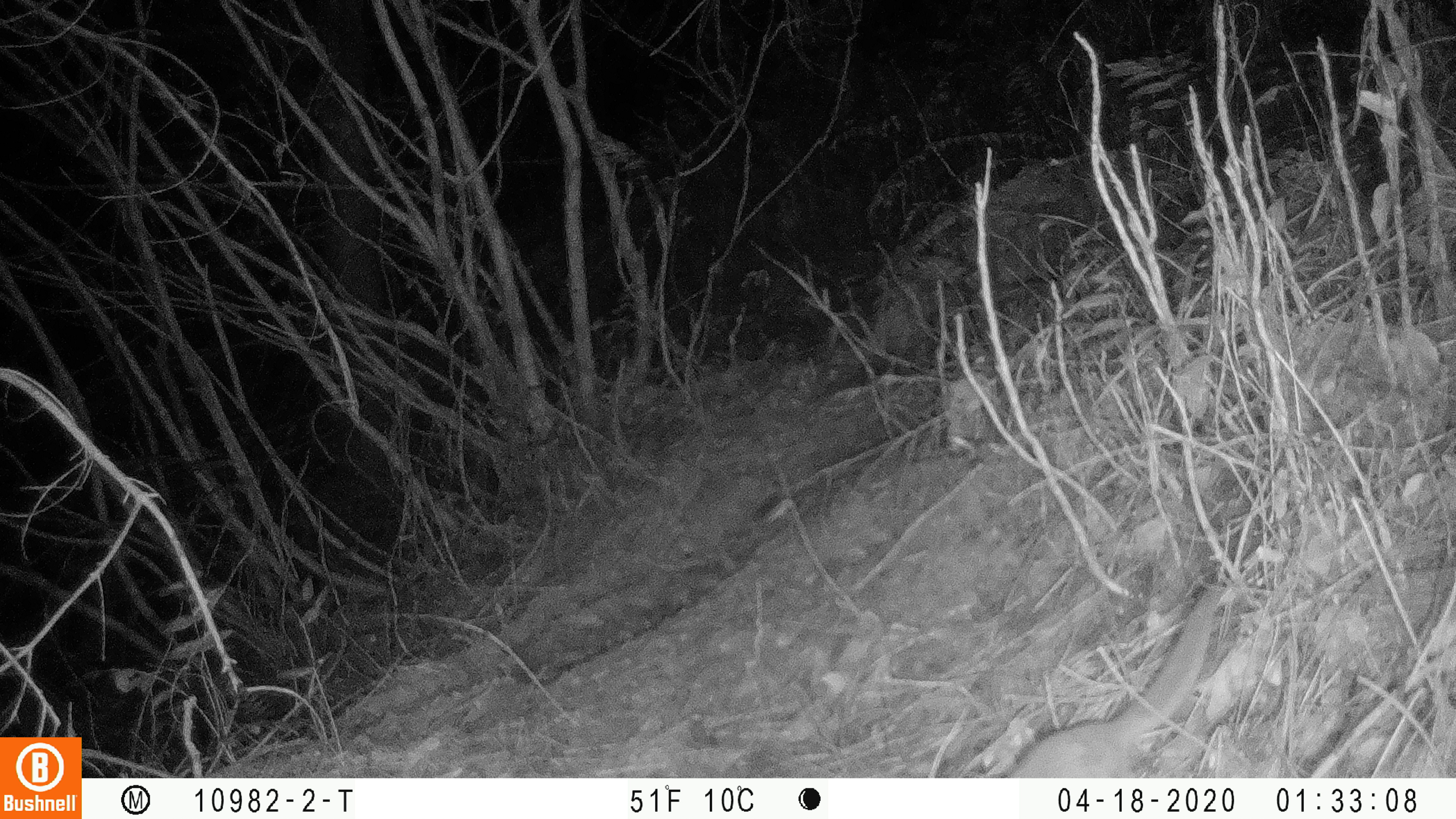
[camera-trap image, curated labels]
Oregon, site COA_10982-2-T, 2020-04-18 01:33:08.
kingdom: Animalia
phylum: Chordata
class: Mammalia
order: Rodentia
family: Sciuridae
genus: Glaucomys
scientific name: Glaucomys oregonensis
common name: humboldt's flying squirrel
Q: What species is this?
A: Humboldt's flying squirrel (Glaucomys oregonensis).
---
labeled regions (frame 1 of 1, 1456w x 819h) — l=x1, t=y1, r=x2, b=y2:
humboldt's flying squirrel: l=1002, t=569, r=1235, b=773